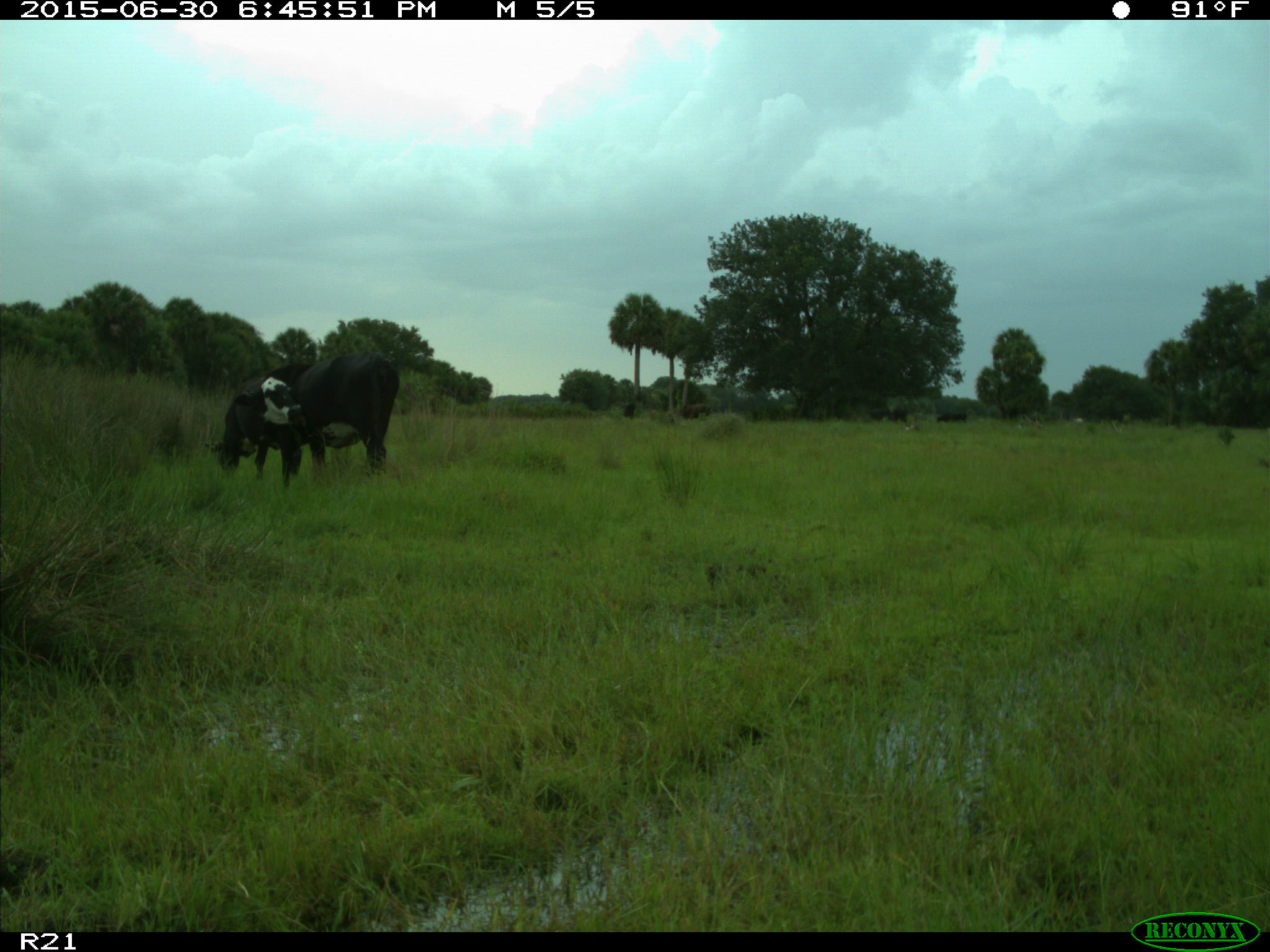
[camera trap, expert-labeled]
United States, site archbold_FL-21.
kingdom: Animalia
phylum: Chordata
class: Mammalia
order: Artiodactyla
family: Bovidae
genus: Bos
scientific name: Bos taurus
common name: domestic cow